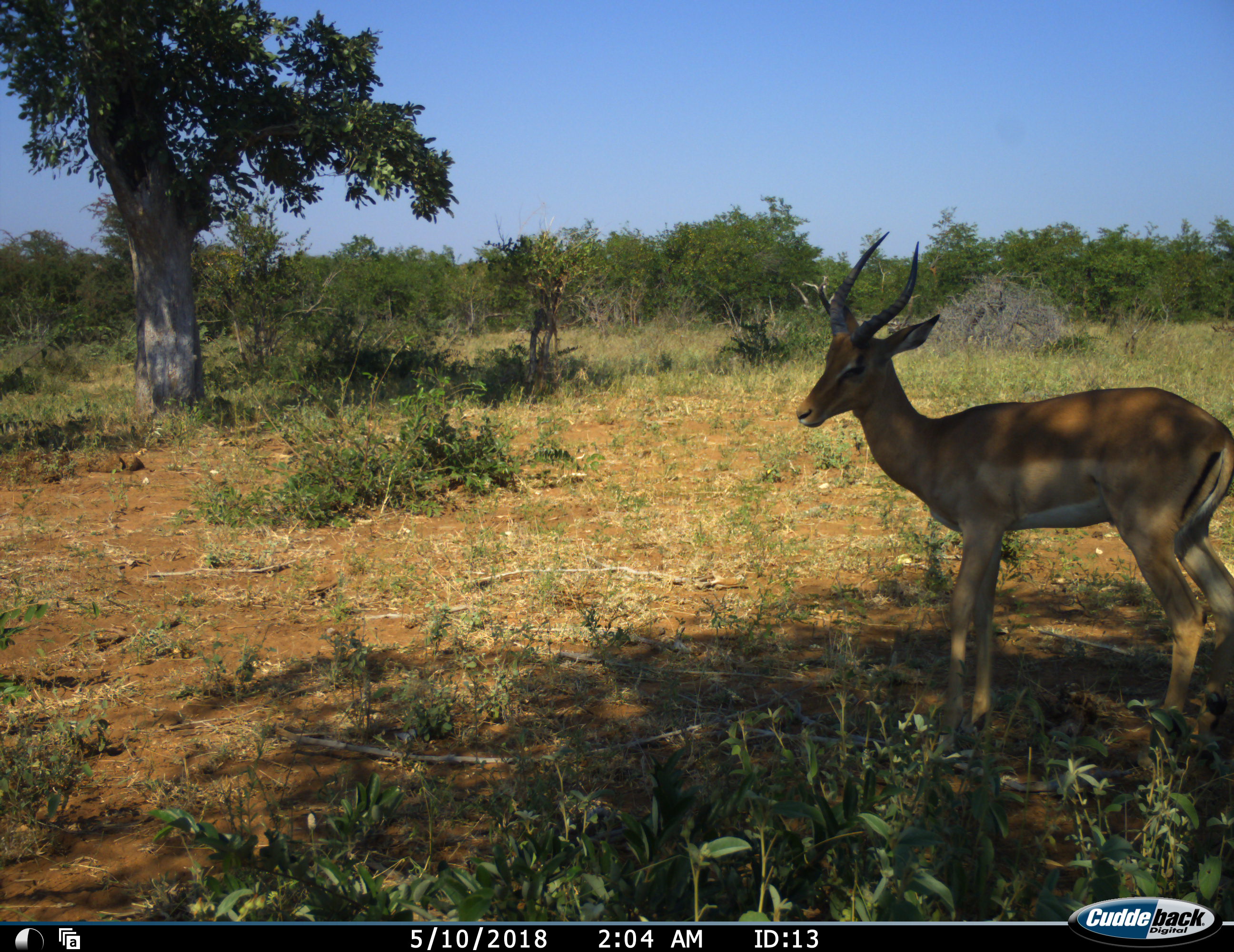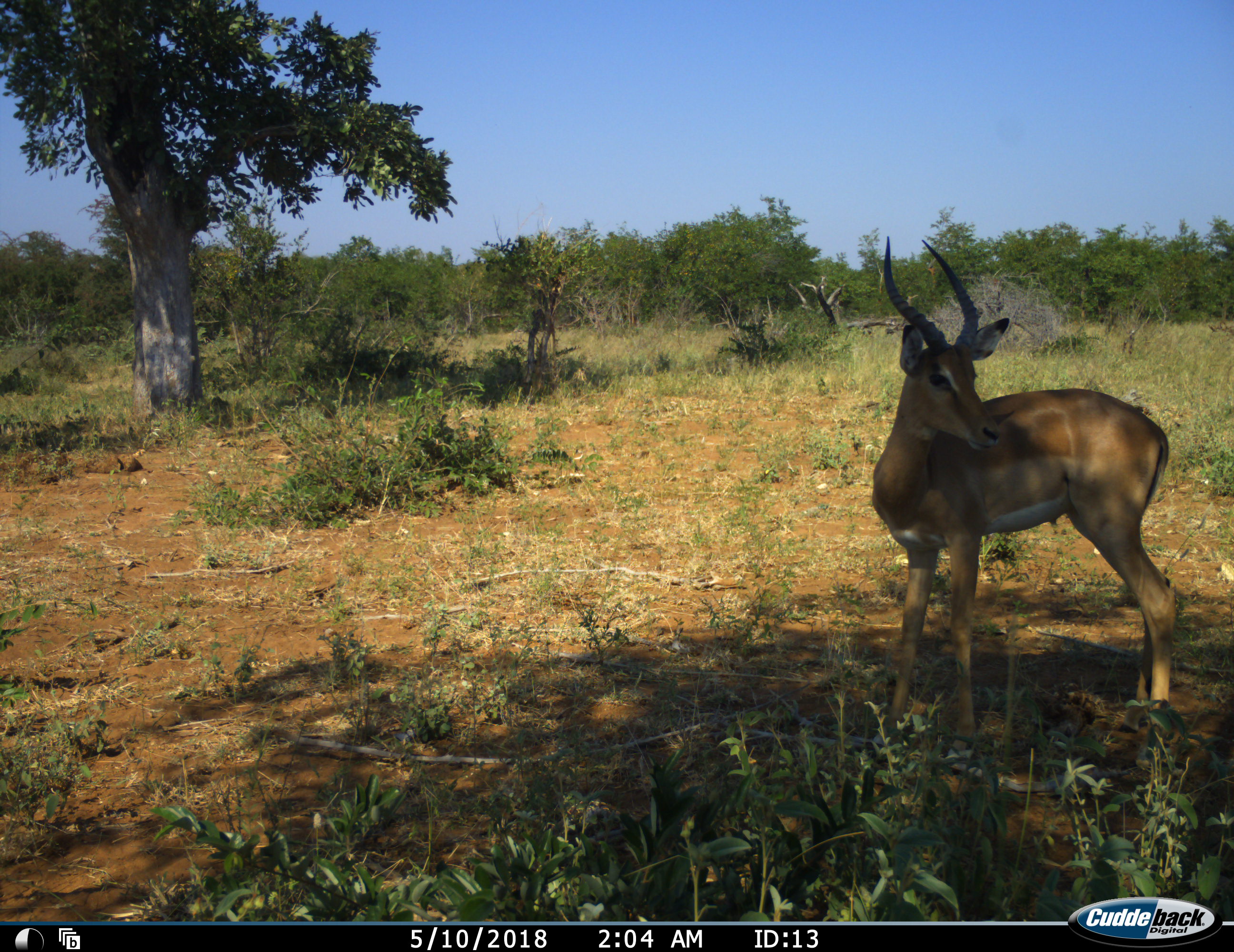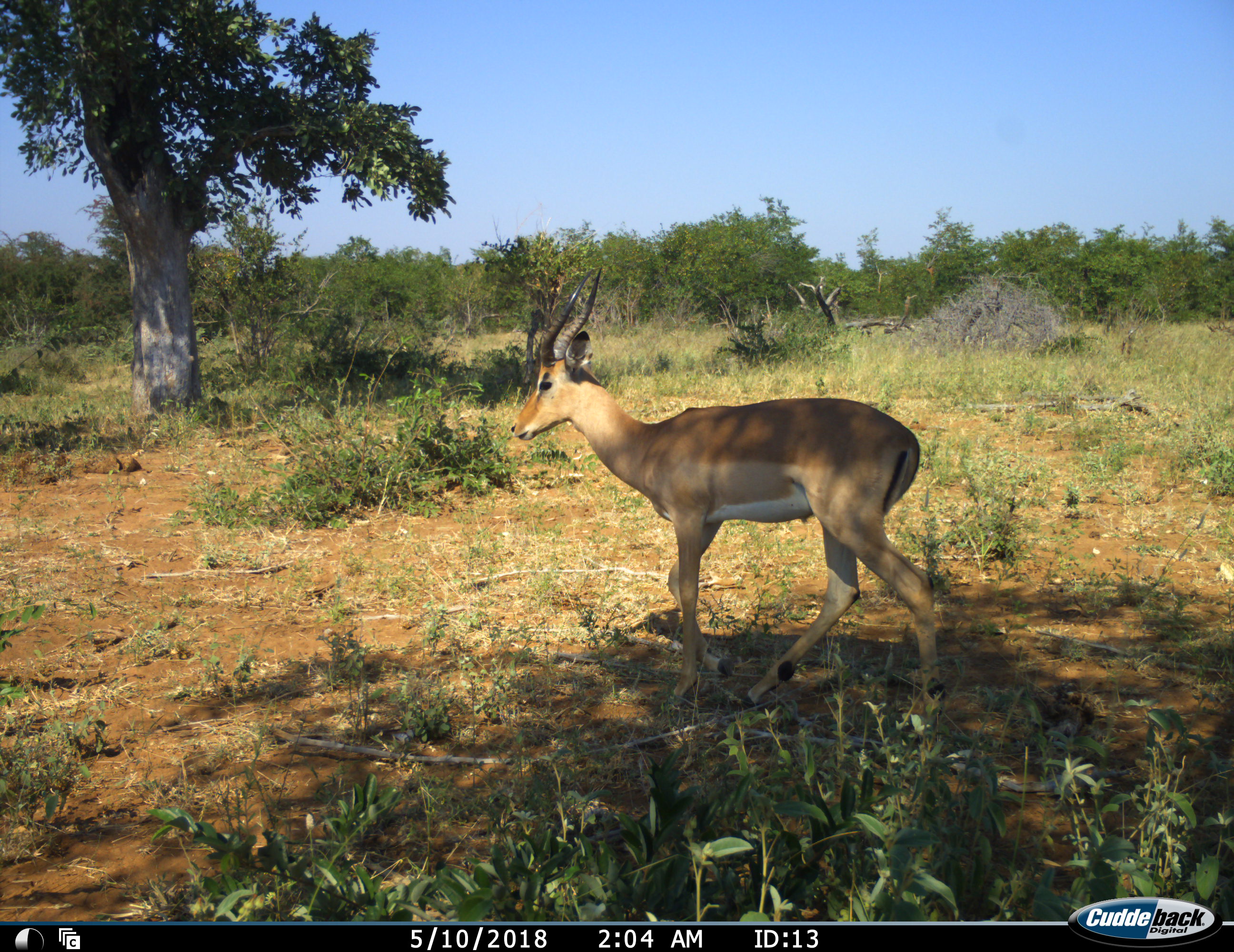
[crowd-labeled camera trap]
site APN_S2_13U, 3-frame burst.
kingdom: Animalia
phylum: Chordata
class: Mammalia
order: Artiodactyla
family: Bovidae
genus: Aepyceros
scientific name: Aepyceros melampus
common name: impala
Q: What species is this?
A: Impala (Aepyceros melampus).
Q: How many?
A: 1.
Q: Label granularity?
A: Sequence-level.